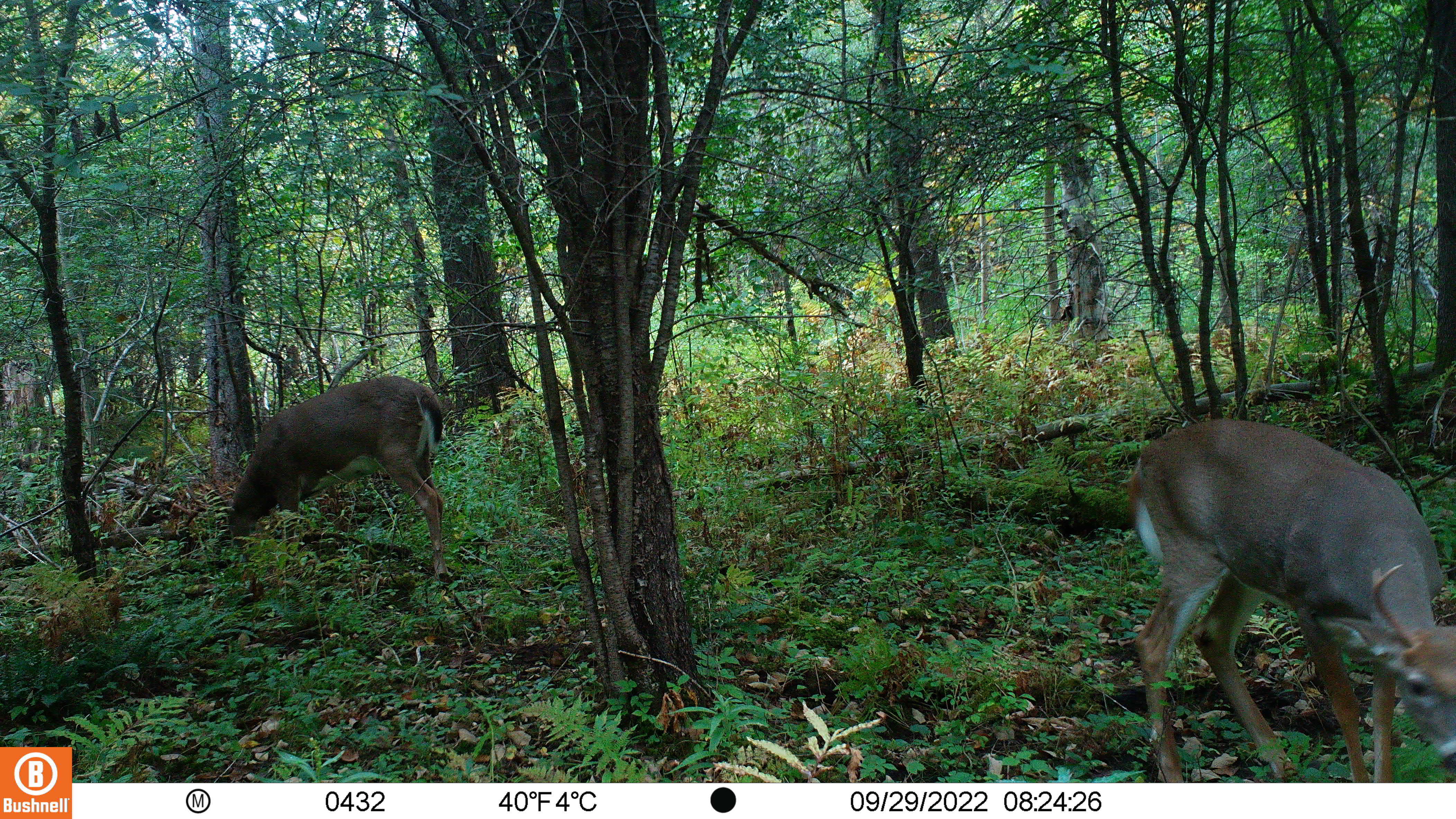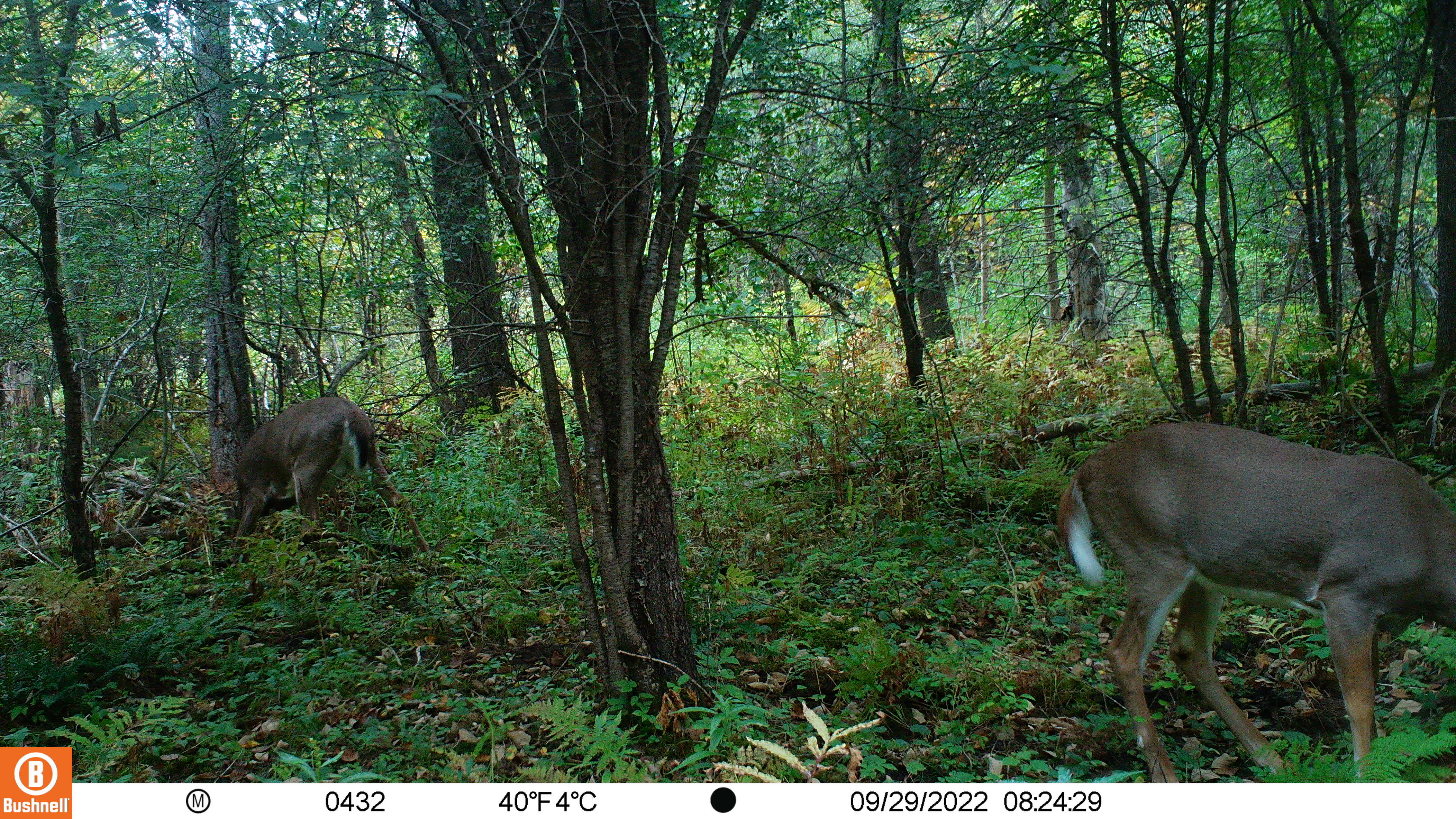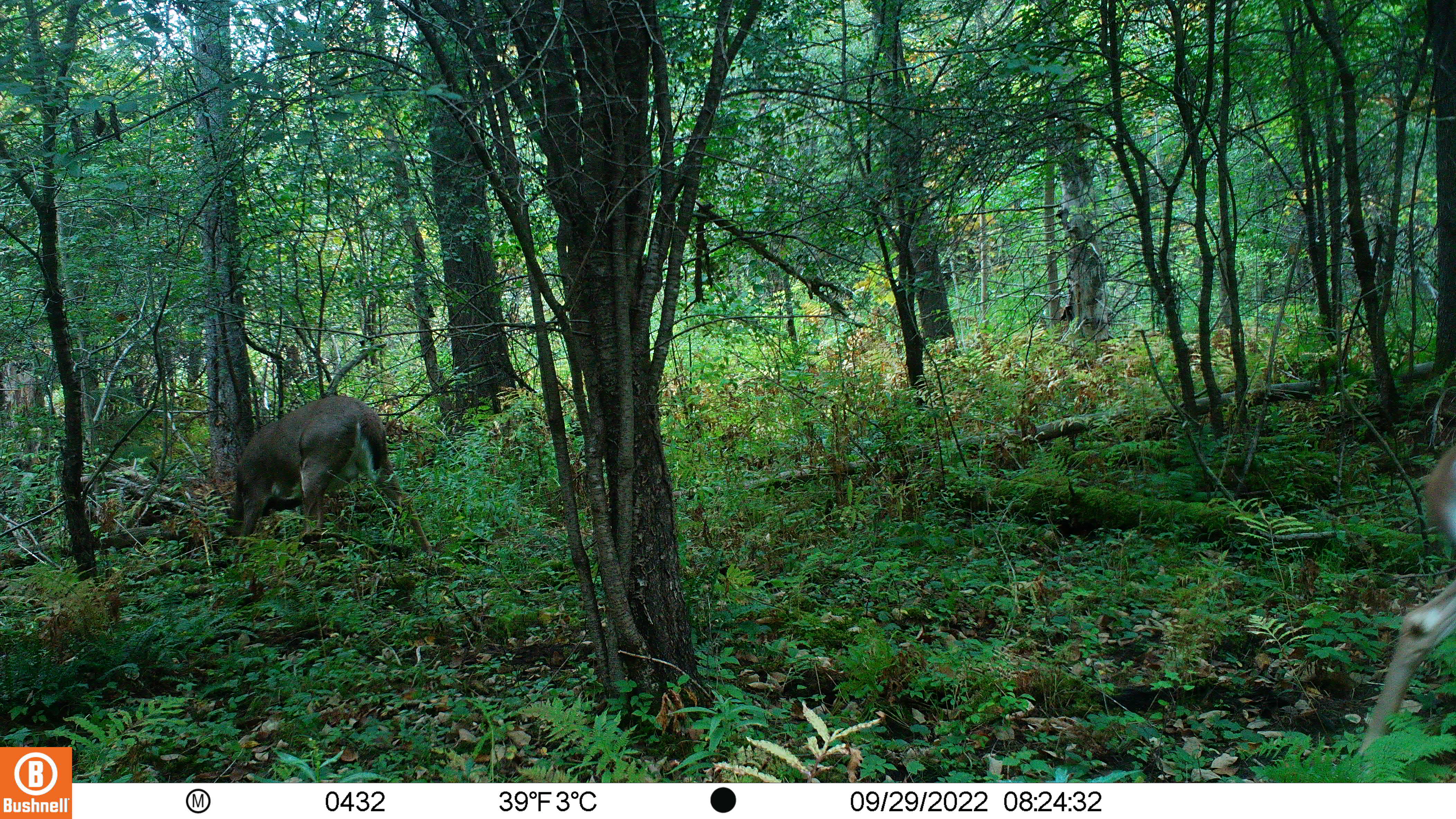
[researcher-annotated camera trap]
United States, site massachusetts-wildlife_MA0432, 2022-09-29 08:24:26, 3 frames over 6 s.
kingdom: Animalia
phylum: Chordata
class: Mammalia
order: Artiodactyla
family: Cervidae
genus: Odocoileus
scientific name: Odocoileus virginianus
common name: white-tailed deer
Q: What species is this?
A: White-tailed deer (Odocoileus virginianus).